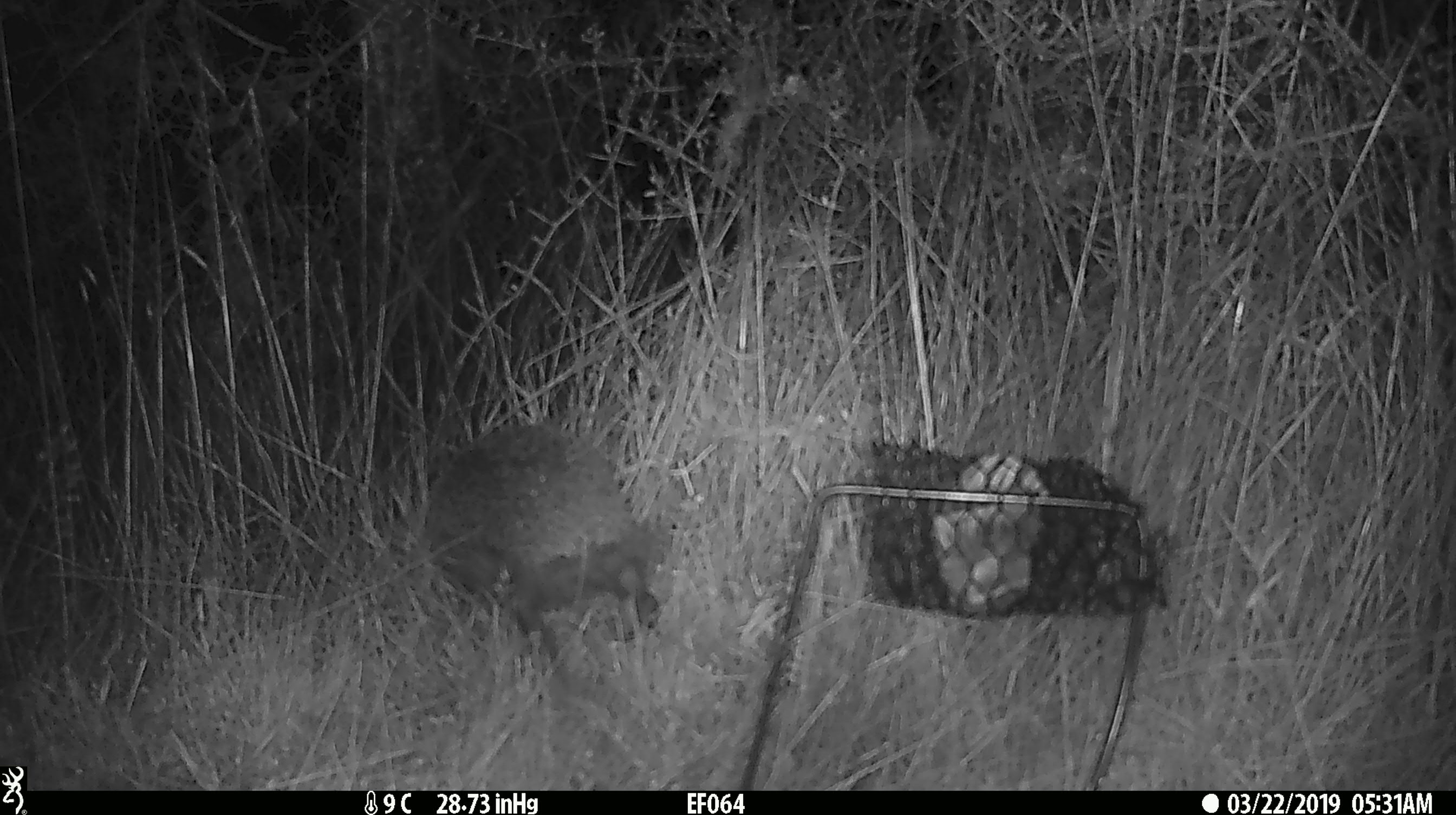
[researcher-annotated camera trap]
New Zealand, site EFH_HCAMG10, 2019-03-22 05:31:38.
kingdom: Animalia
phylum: Chordata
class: Mammalia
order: Eulipotyphla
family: Erinaceidae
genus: Erinaceus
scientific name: Erinaceus europaeus europaeus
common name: european hedgehog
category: hedgehog